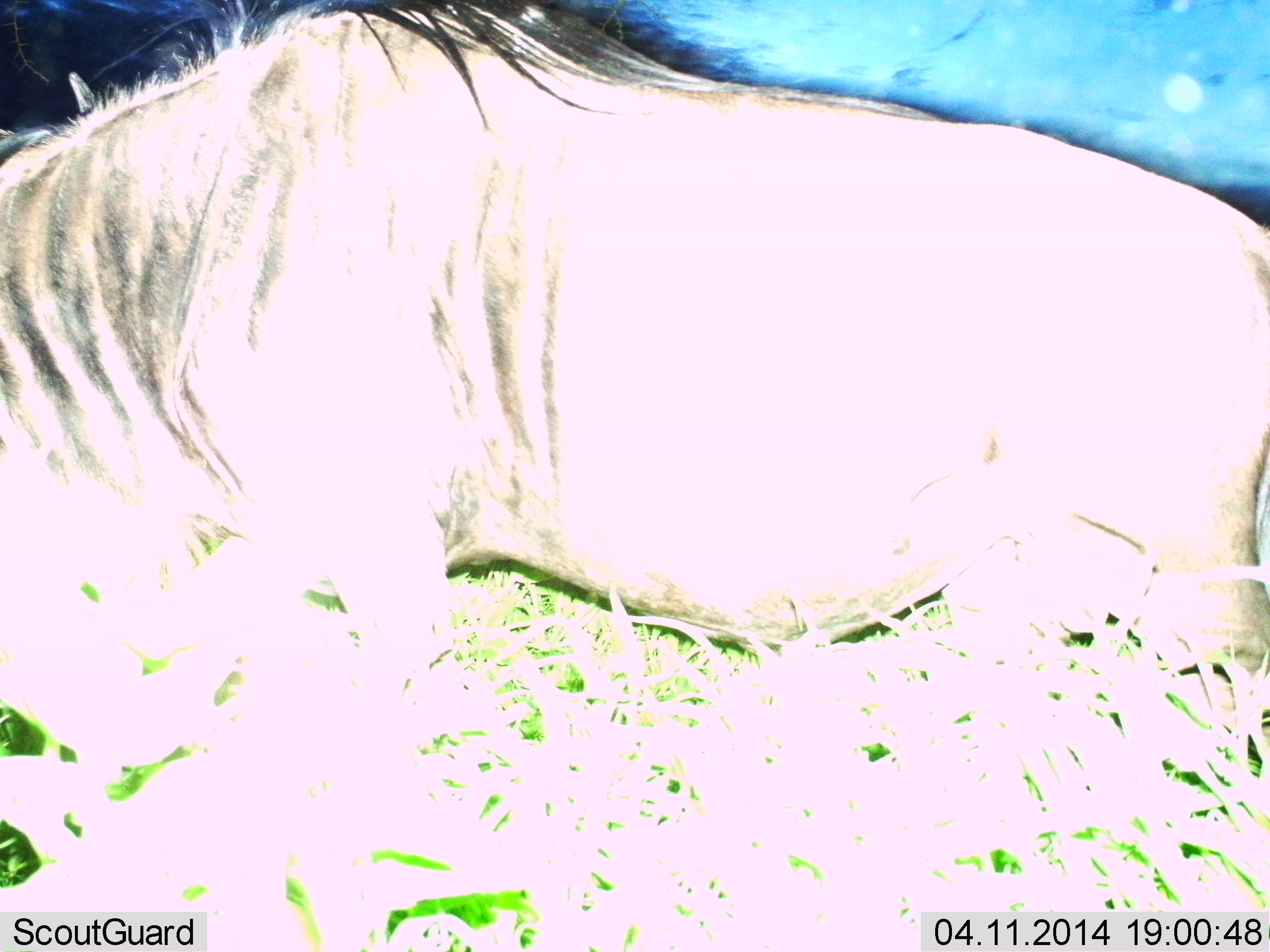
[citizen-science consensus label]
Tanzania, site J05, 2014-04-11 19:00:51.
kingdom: Animalia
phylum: Chordata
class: Mammalia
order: Artiodactyla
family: Bovidae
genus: Connochaetes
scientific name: Connochaetes taurinus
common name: blue wildebeest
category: wildebeest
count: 1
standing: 70%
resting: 0%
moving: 20%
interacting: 0%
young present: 0%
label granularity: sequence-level